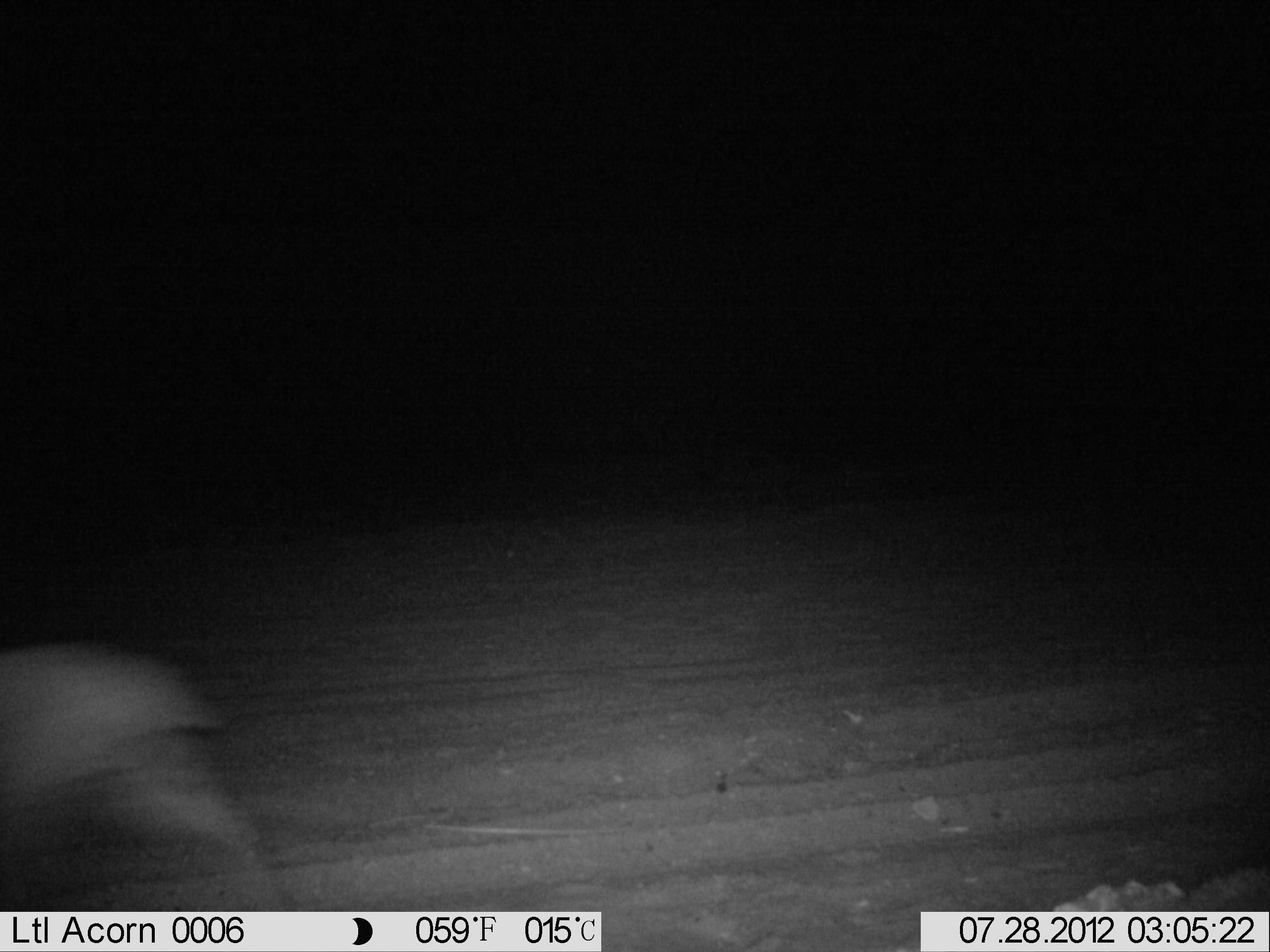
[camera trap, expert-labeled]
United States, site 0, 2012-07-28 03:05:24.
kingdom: Animalia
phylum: Chordata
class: Mammalia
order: Carnivora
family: Felidae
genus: Lynx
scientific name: Lynx rufus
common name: bobcat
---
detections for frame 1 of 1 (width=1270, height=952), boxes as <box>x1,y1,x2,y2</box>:
bobcat: <box>3,608,281,852</box>